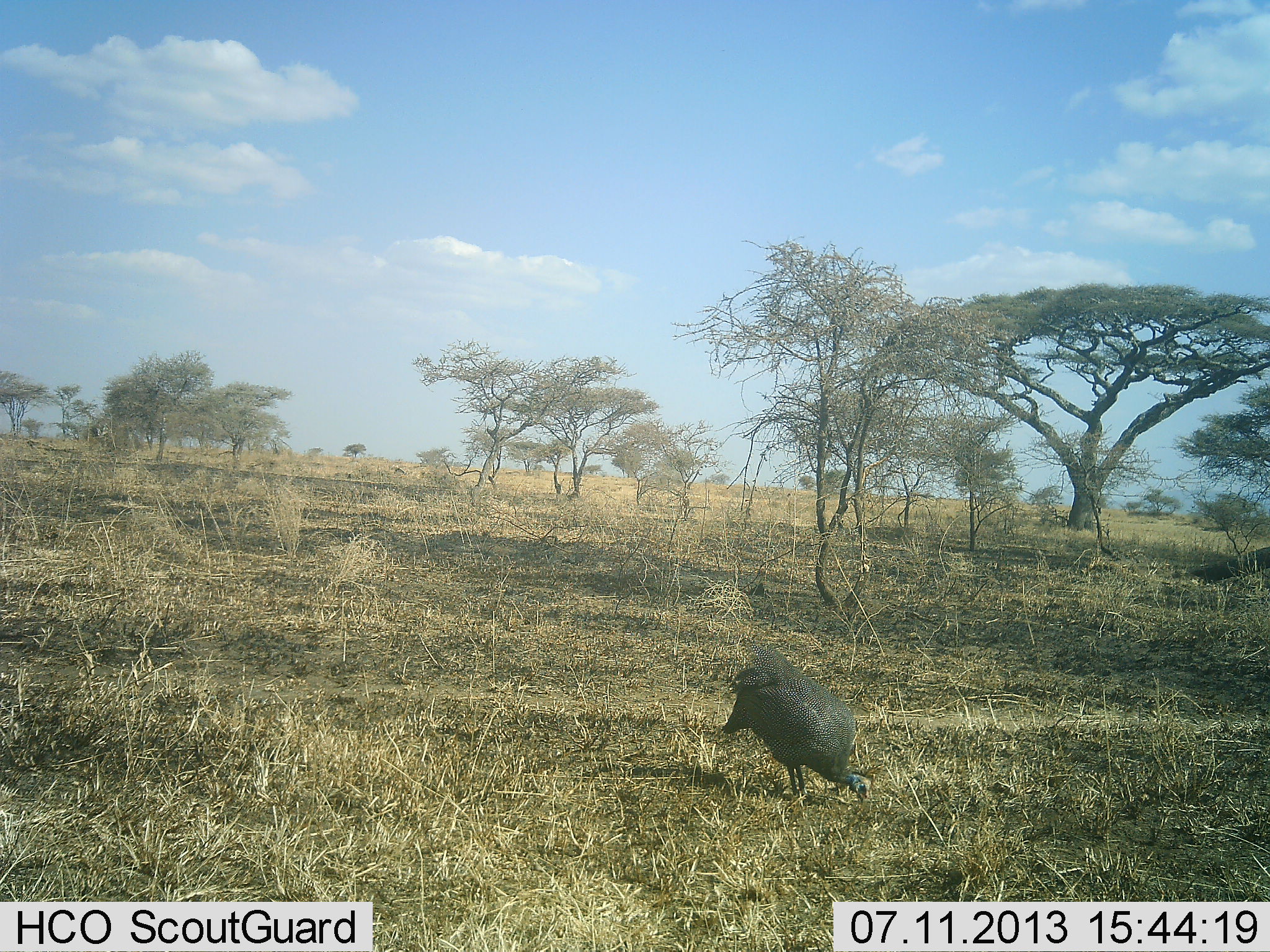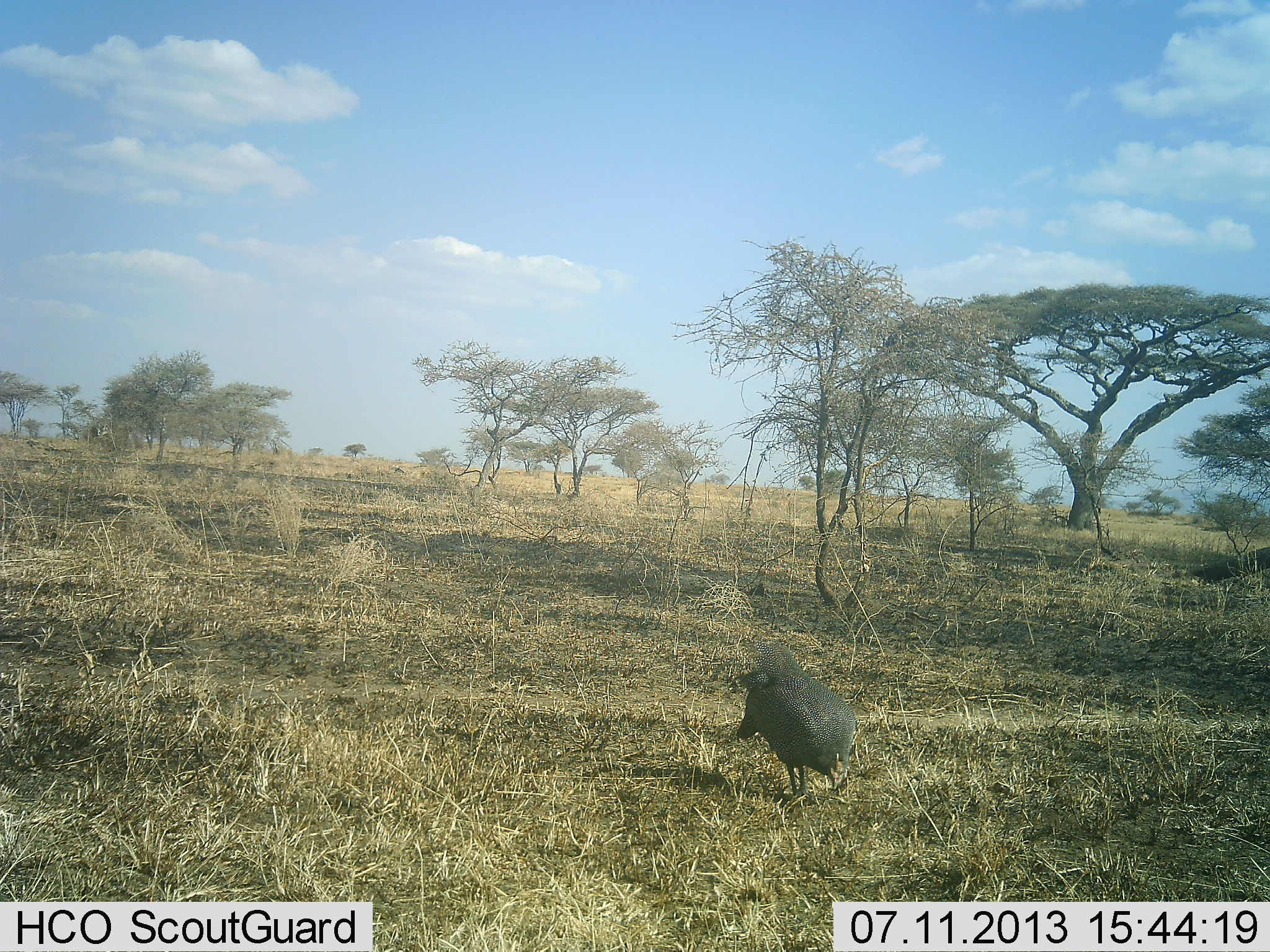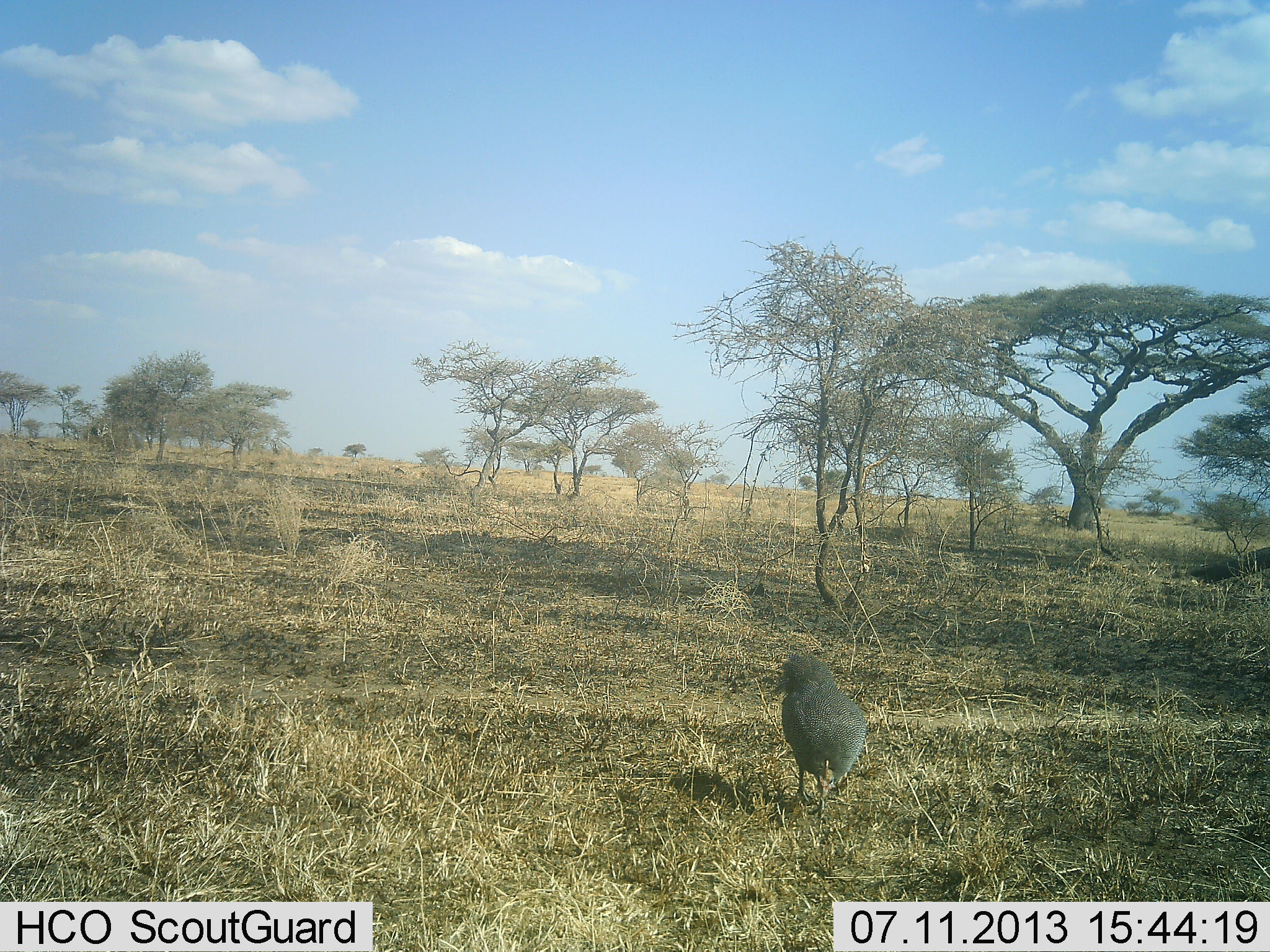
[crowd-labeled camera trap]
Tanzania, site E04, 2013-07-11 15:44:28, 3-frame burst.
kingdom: Animalia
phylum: Chordata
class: Aves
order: Galliformes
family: Numididae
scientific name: Numididae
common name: guinea fowl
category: guineafowl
Guineafowl (guinea fowl) (Numididae), count 1. Behavior (volunteer vote fractions): standing 21%, resting 0%, moving 7%, interacting 0%. Young present (vote fraction): 0%. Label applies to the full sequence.